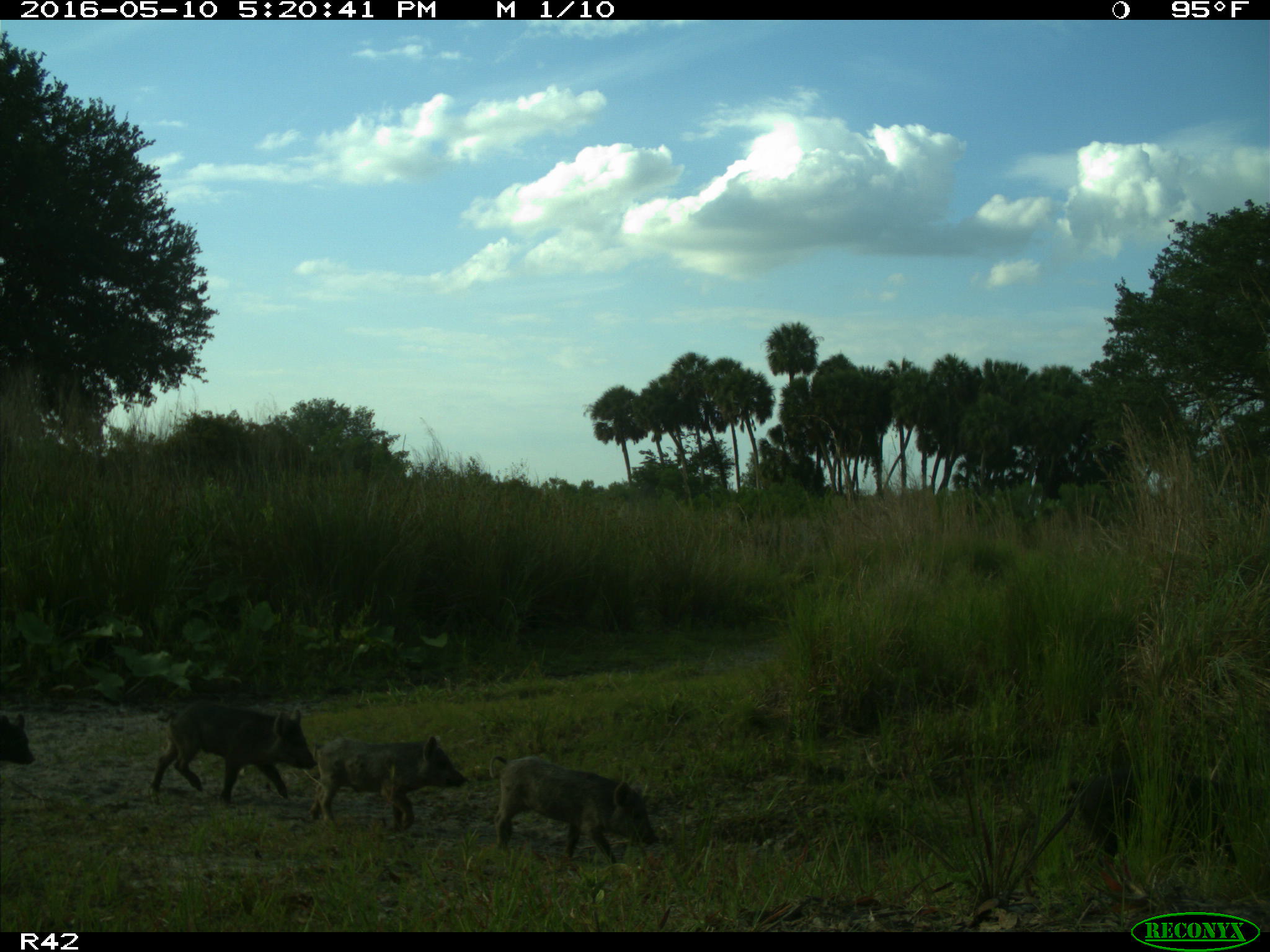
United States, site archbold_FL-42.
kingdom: Animalia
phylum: Chordata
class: Mammalia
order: Artiodactyla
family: Suidae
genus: Sus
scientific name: Sus scrofa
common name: wild boar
Sus scrofa (wild boar).